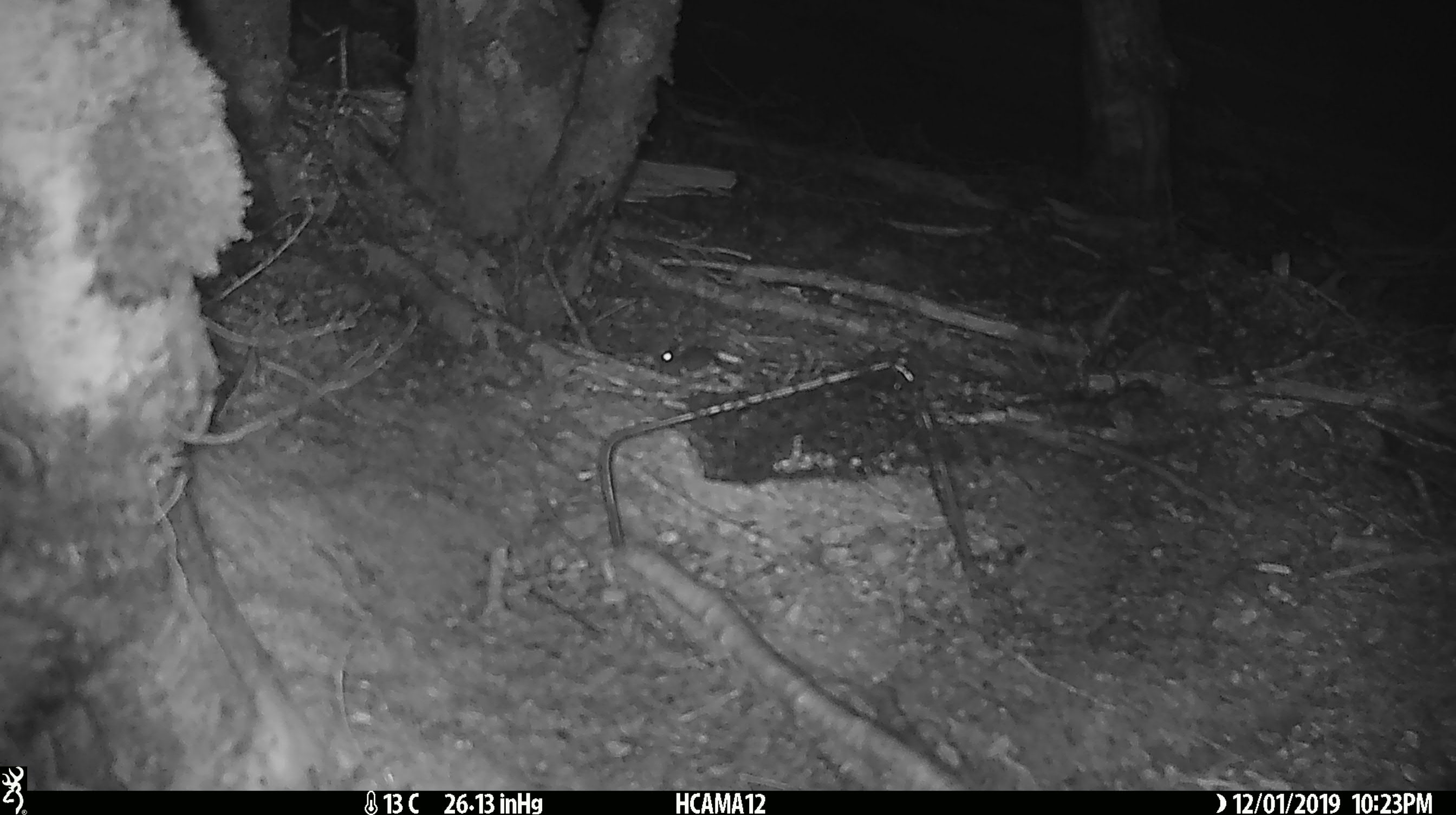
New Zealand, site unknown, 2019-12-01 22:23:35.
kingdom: Animalia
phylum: Chordata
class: Mammalia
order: Rodentia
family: Muridae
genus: Mus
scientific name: Mus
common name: mouse